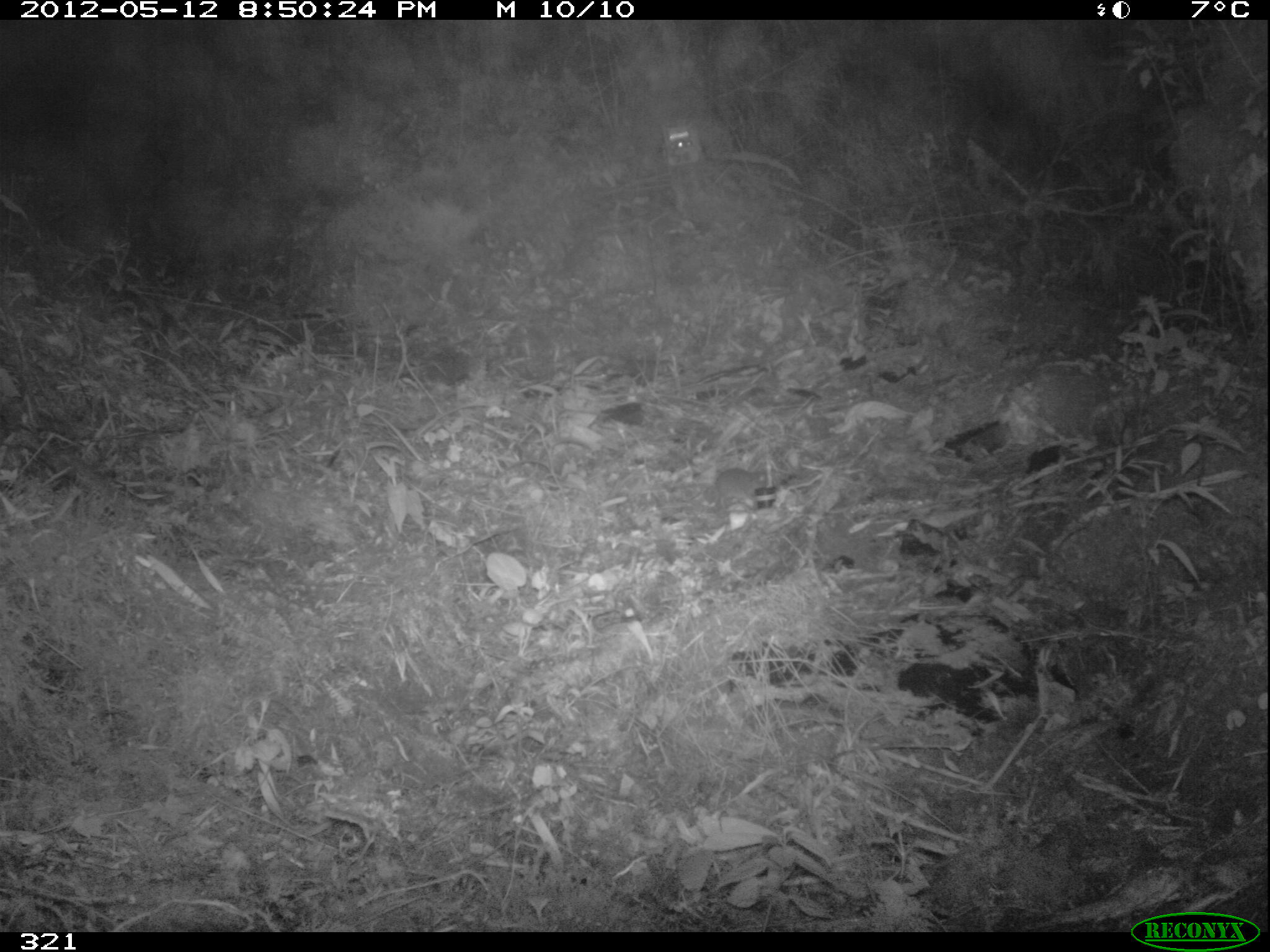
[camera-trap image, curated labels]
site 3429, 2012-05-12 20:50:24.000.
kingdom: Animalia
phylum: Chordata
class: Mammalia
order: Rodentia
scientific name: Rodentia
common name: rodents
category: unknown rodent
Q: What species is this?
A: Unknown rodent (rodents) (Rodentia).